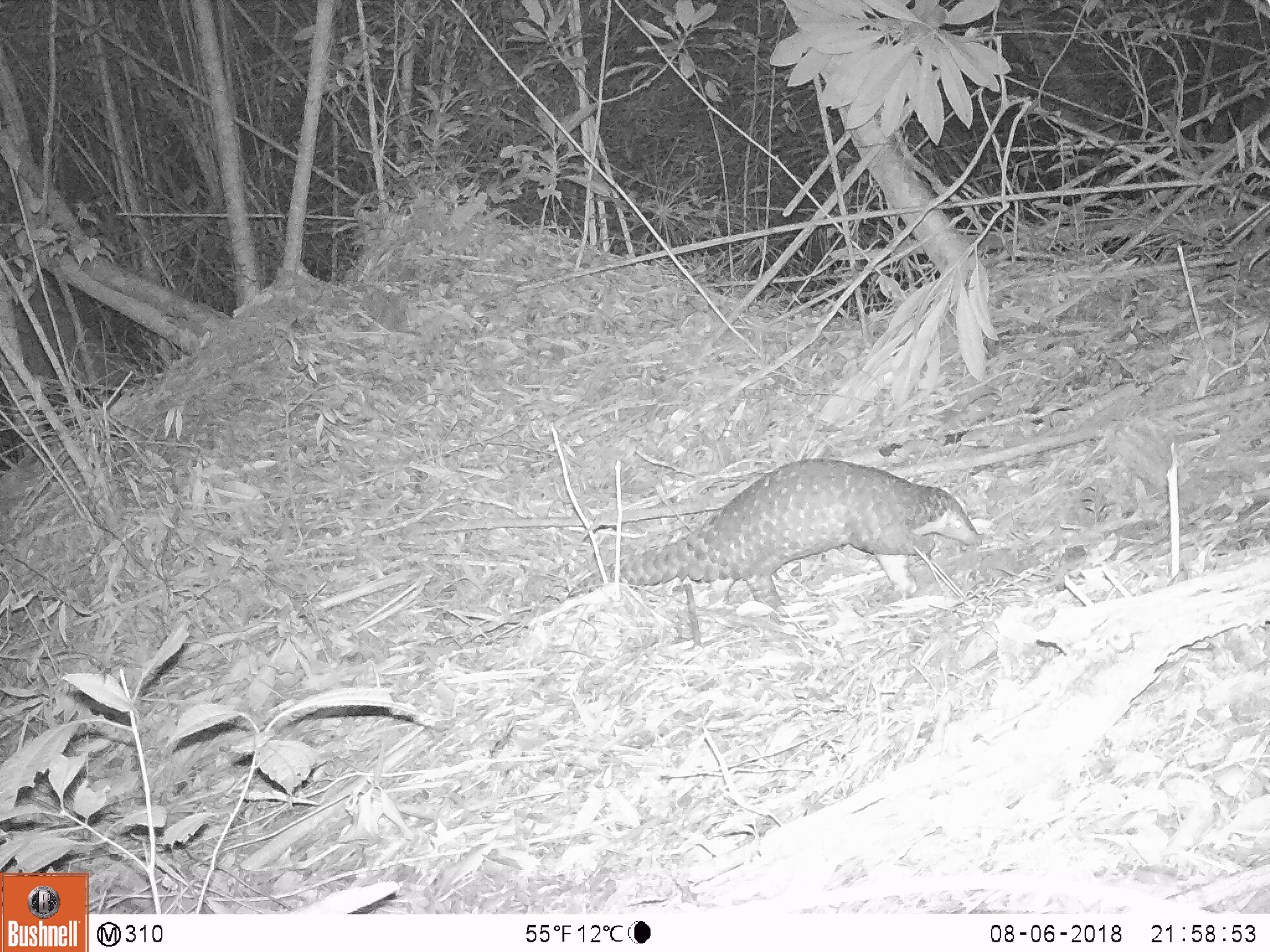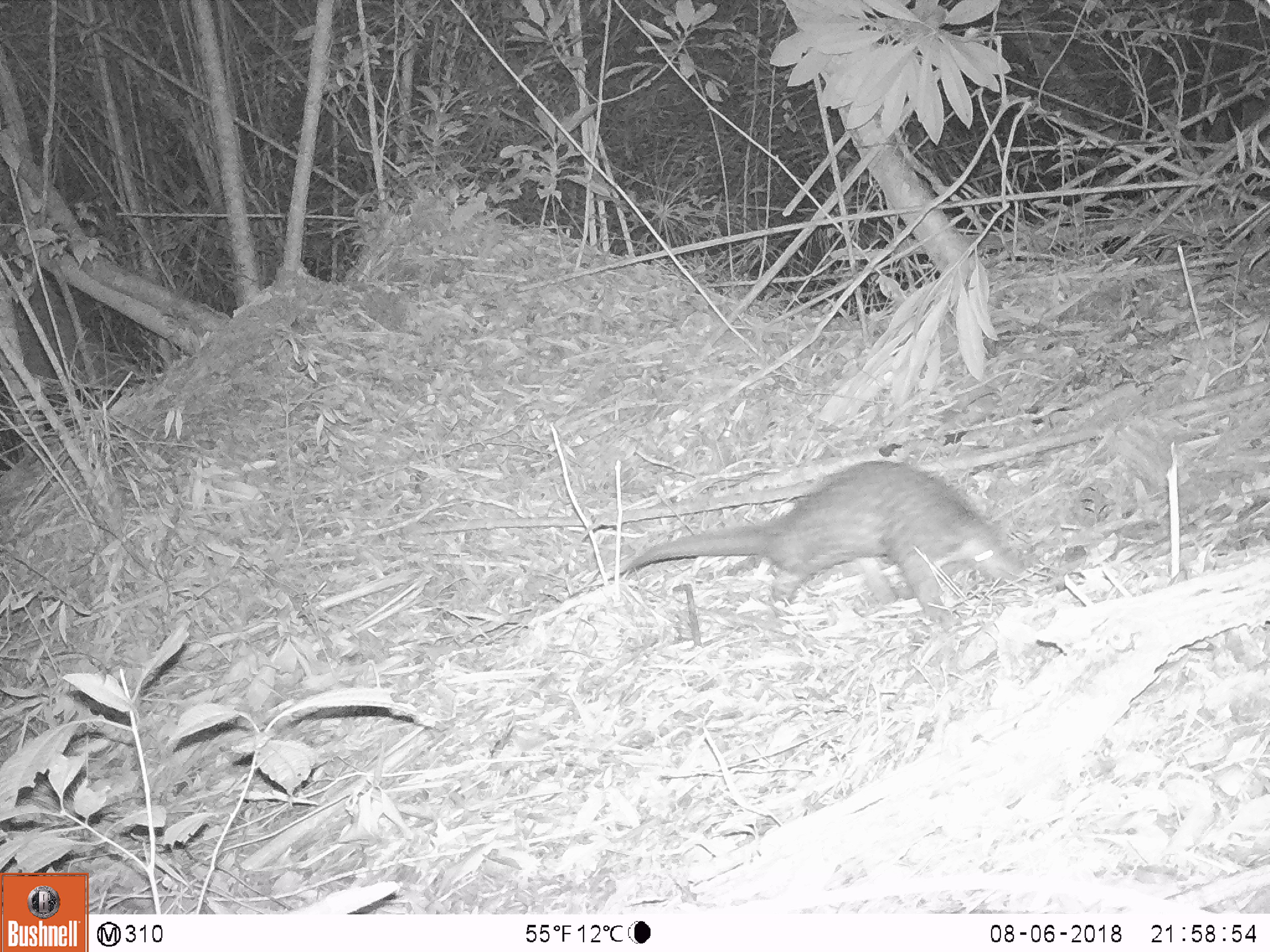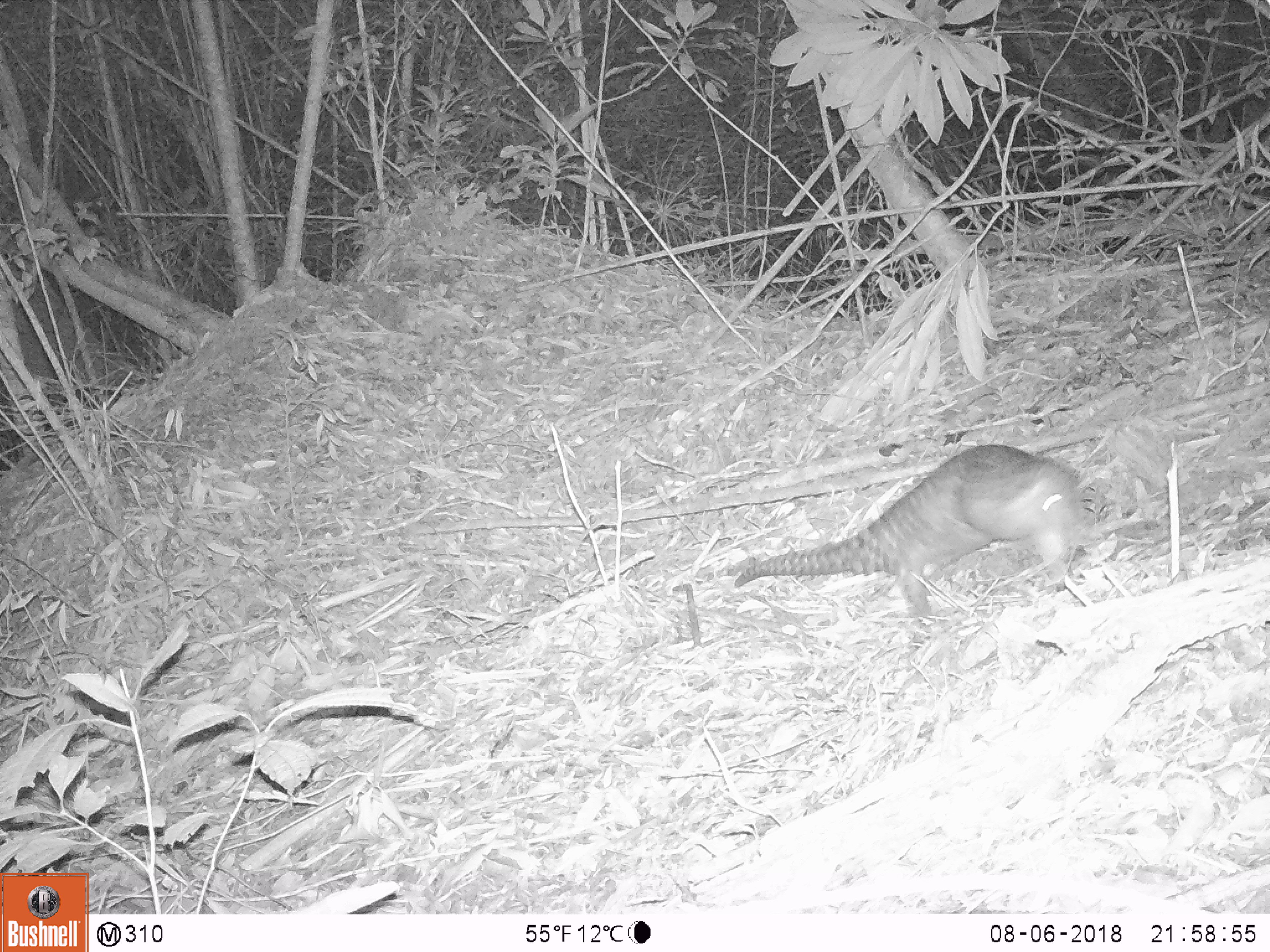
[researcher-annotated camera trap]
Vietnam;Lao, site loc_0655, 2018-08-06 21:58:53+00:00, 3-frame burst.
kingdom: Animalia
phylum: Chordata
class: Mammalia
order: Pholidota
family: Manidae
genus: Manis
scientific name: Manis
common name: asian pangolins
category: pangolin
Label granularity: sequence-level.